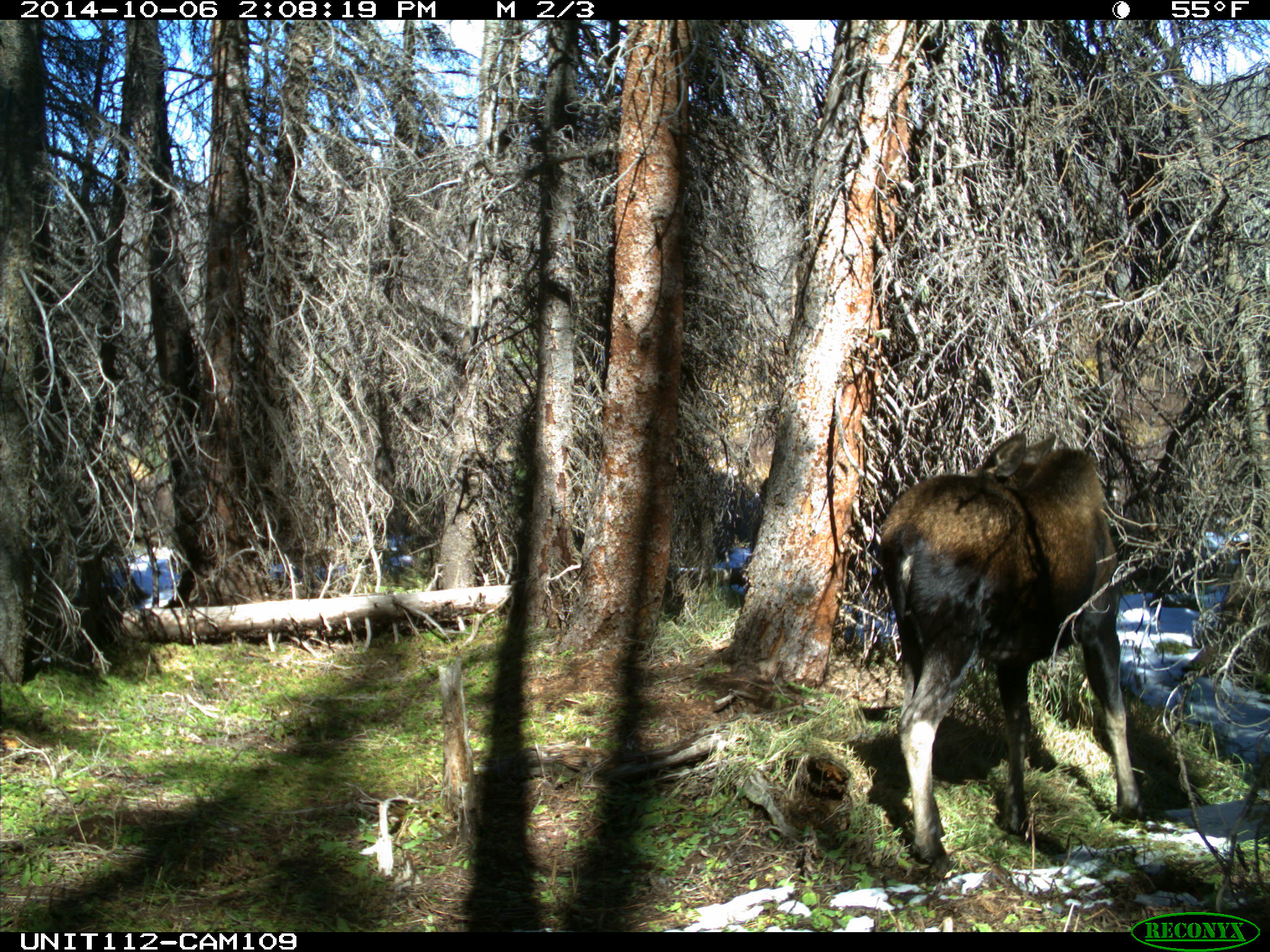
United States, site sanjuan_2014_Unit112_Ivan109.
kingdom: Animalia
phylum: Chordata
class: Mammalia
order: Artiodactyla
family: Cervidae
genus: Alces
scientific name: Alces alces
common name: moose